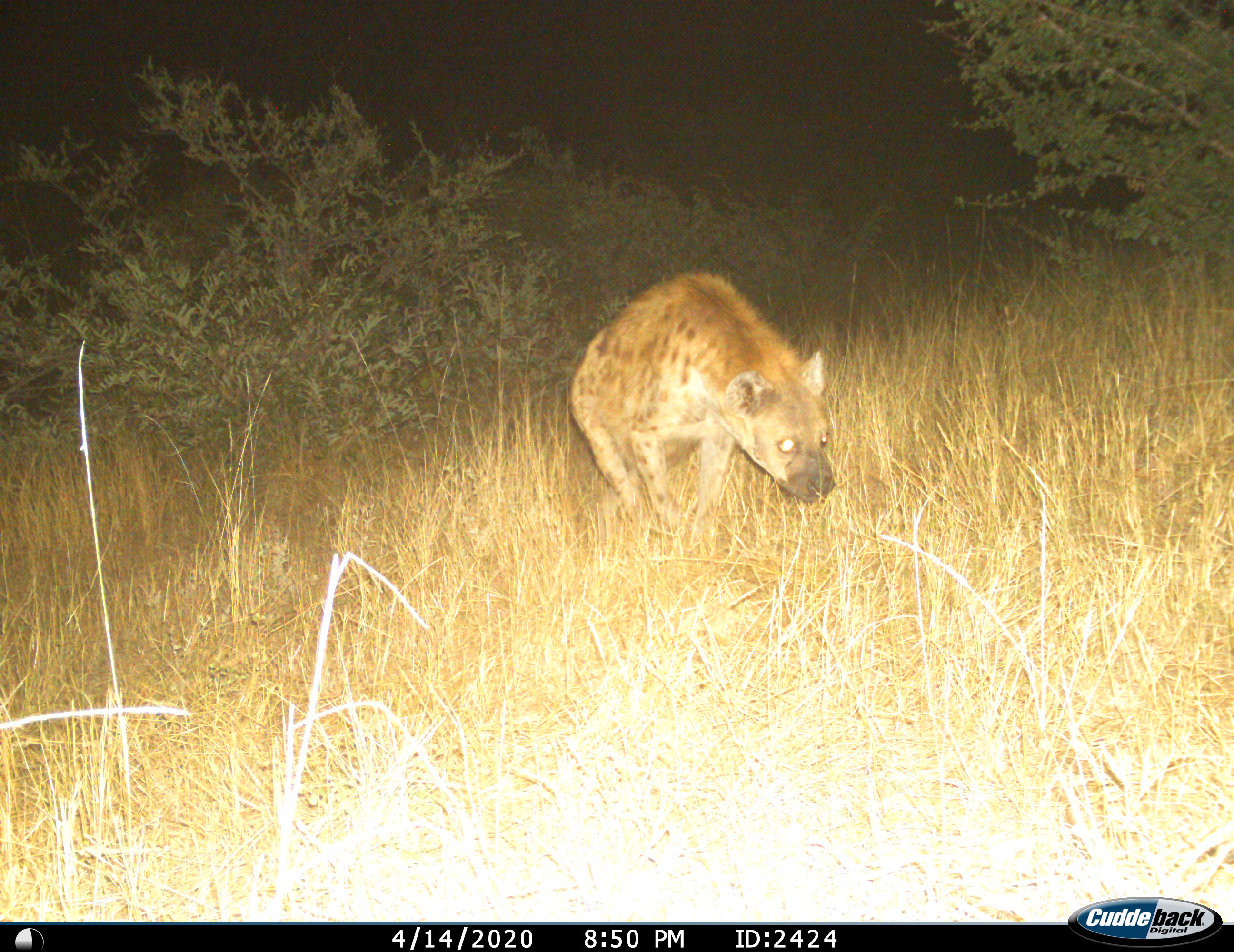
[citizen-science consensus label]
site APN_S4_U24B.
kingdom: Animalia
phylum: Chordata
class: Mammalia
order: Carnivora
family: Hyaenidae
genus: Crocuta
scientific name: Crocuta crocuta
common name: spotted hyena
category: hyenaspotted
Hyenaspotted (spotted hyena) (Crocuta crocuta), count 1. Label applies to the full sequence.